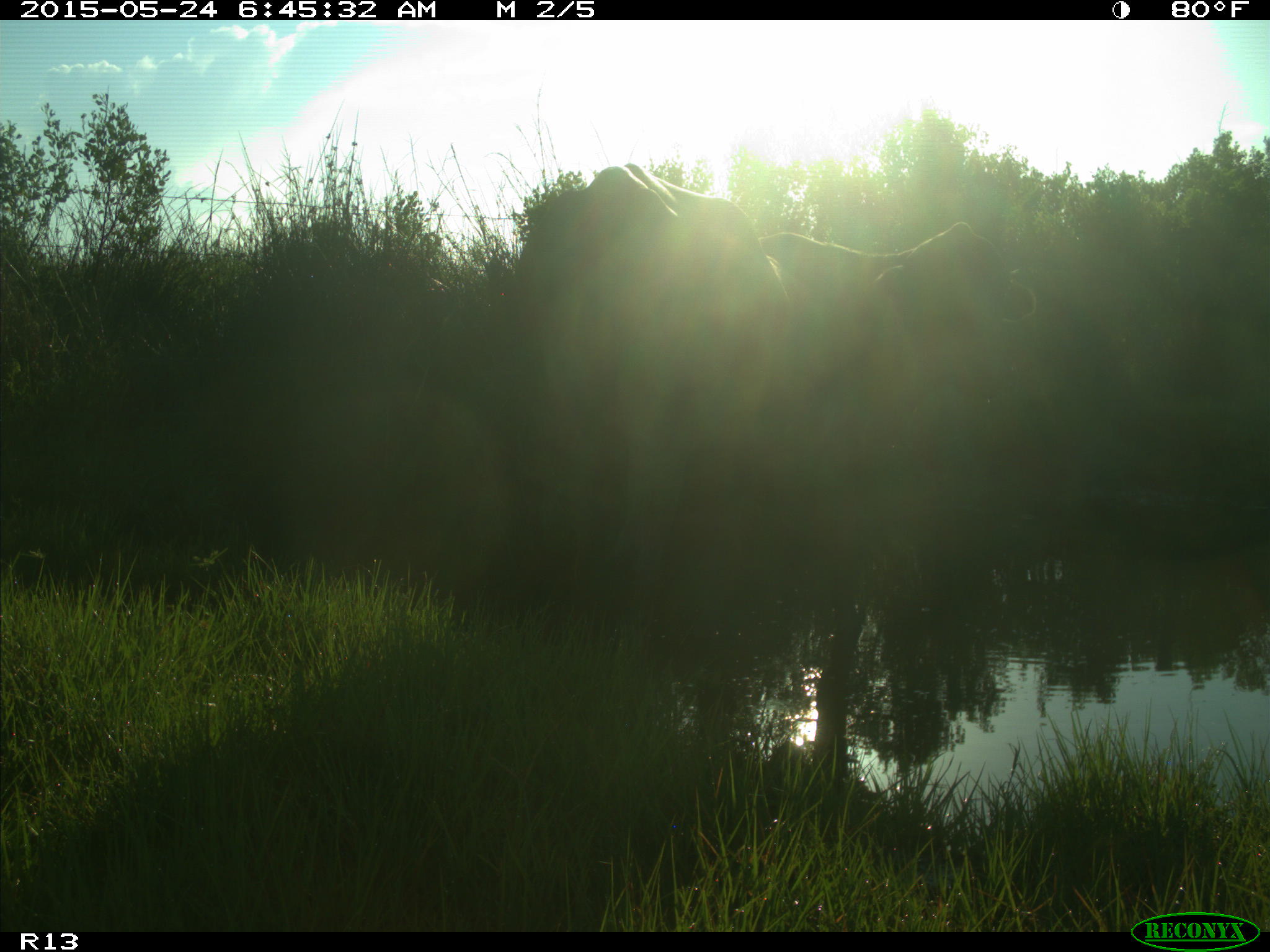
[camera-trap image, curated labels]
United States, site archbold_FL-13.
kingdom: Animalia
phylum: Chordata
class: Mammalia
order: Artiodactyla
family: Bovidae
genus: Bos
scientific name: Bos taurus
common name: domestic cow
Bos taurus (domestic cow).